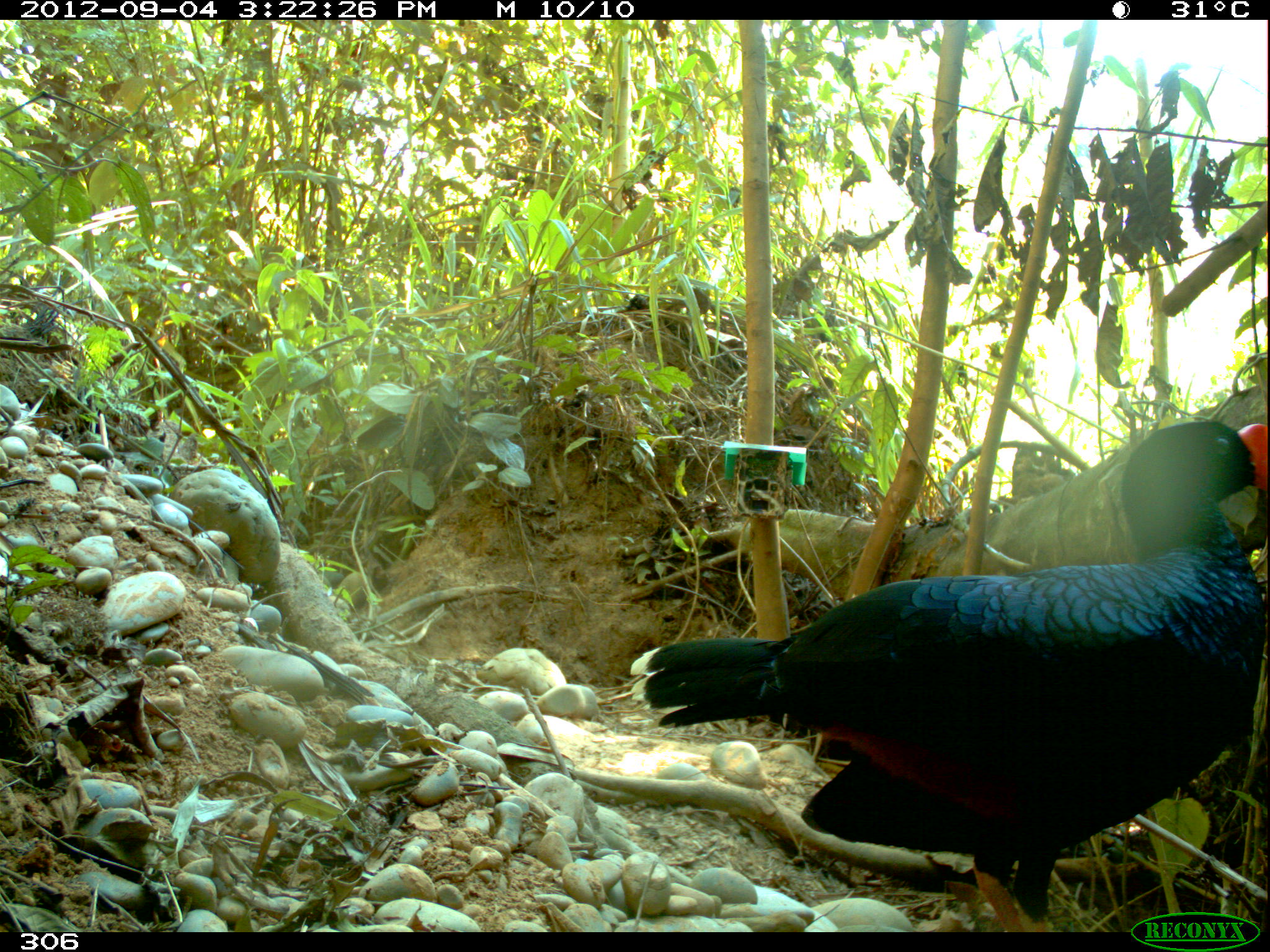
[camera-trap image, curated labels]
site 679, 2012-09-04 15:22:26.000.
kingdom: Animalia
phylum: Chordata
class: Aves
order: Galliformes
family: Cracidae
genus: Mitu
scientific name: Mitu tuberosum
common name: razor-billed curassow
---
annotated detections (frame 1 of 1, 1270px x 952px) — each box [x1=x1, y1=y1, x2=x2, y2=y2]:
mitu tuberosum: [x1=628, y1=419, x2=1270, y2=929]